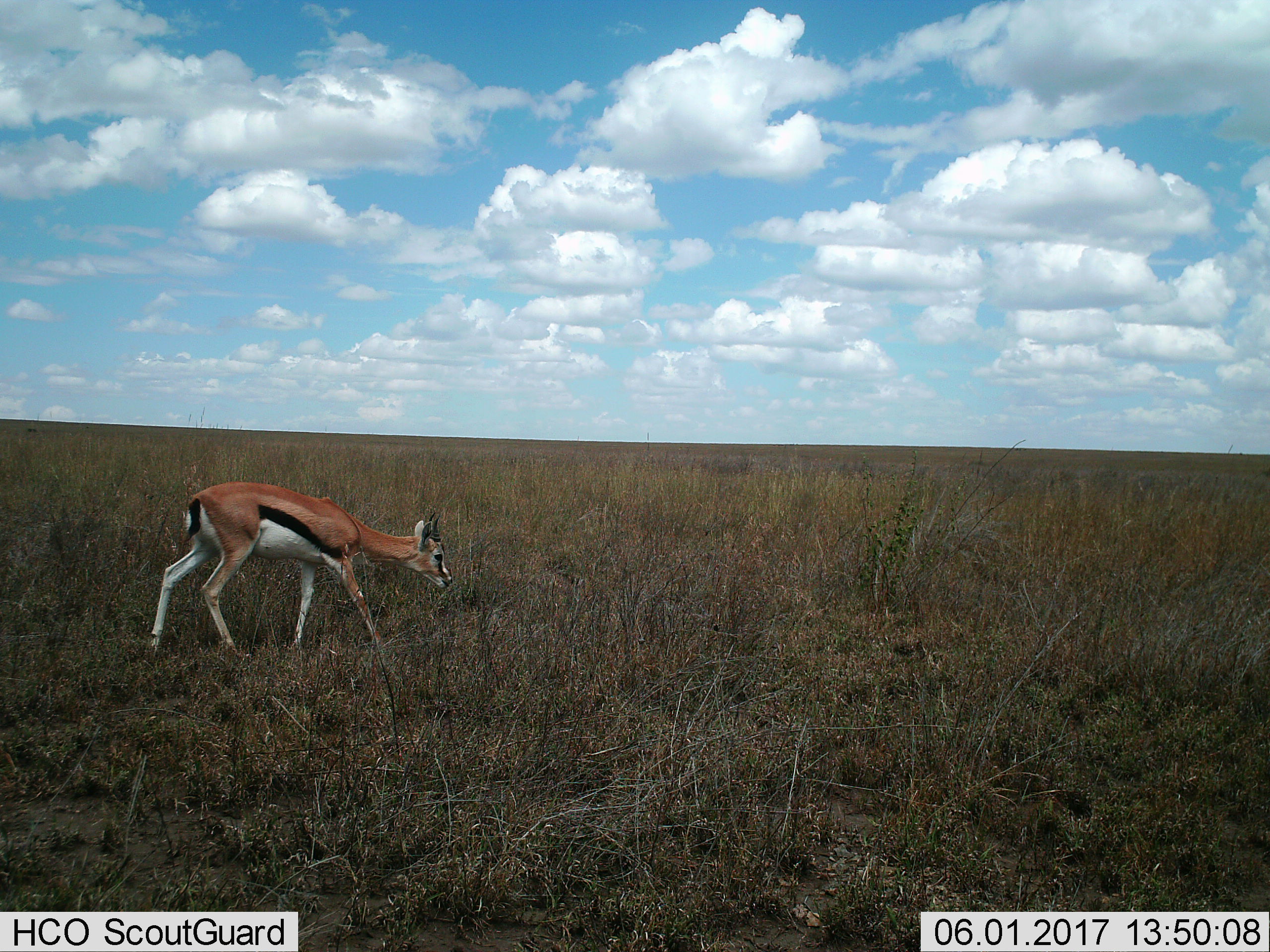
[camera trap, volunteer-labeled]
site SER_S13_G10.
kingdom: Animalia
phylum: Chordata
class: Mammalia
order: Artiodactyla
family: Bovidae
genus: Eudorcas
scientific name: Eudorcas thomsonii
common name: thomson's gazelle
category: gazellethomsons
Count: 1.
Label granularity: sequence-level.